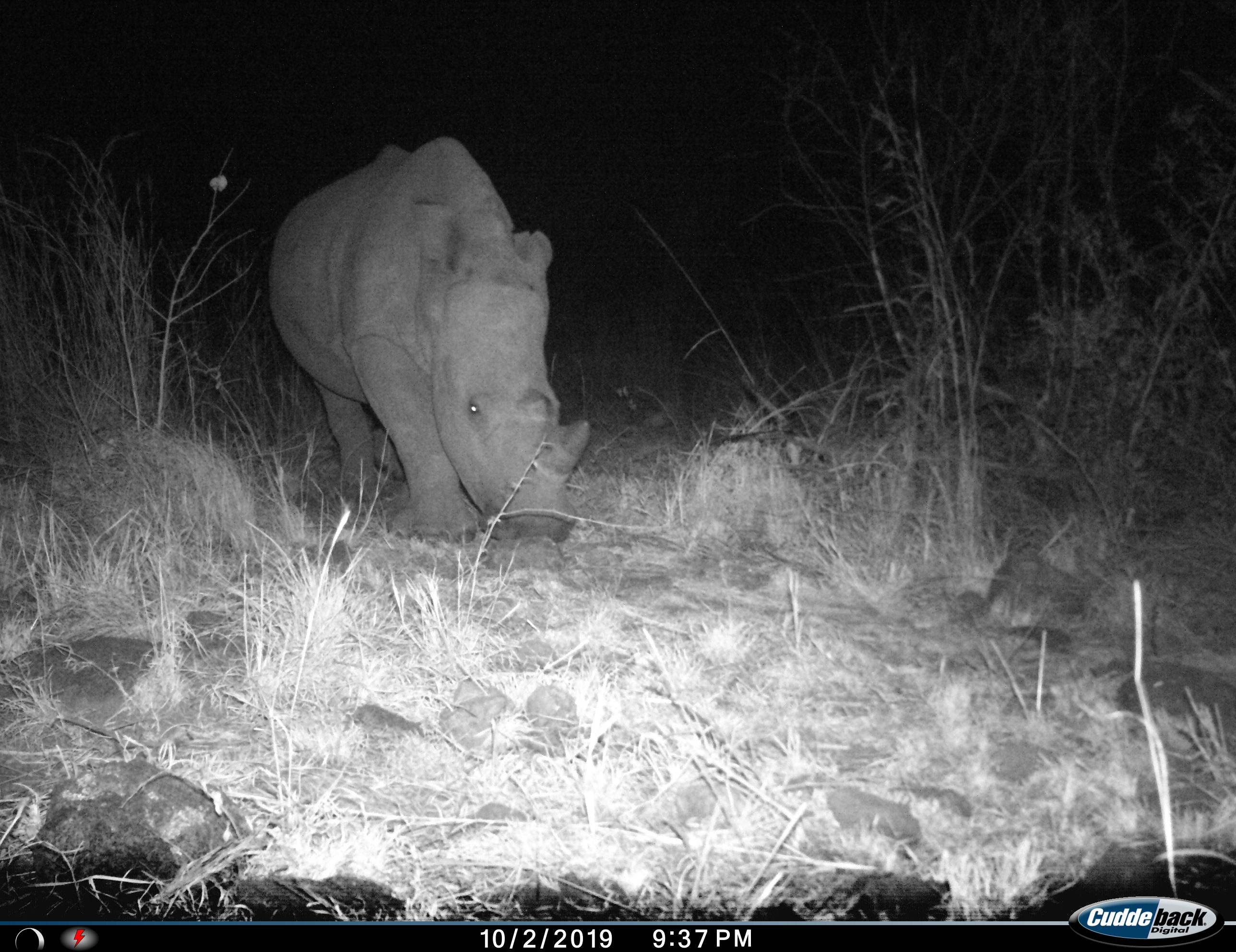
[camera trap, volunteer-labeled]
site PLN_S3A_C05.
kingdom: Animalia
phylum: Chordata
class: Mammalia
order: Perissodactyla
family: Rhinocerotidae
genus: Ceratotherium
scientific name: Ceratotherium simum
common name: white rhinoceros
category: rhinoceroswhite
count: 1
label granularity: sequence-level